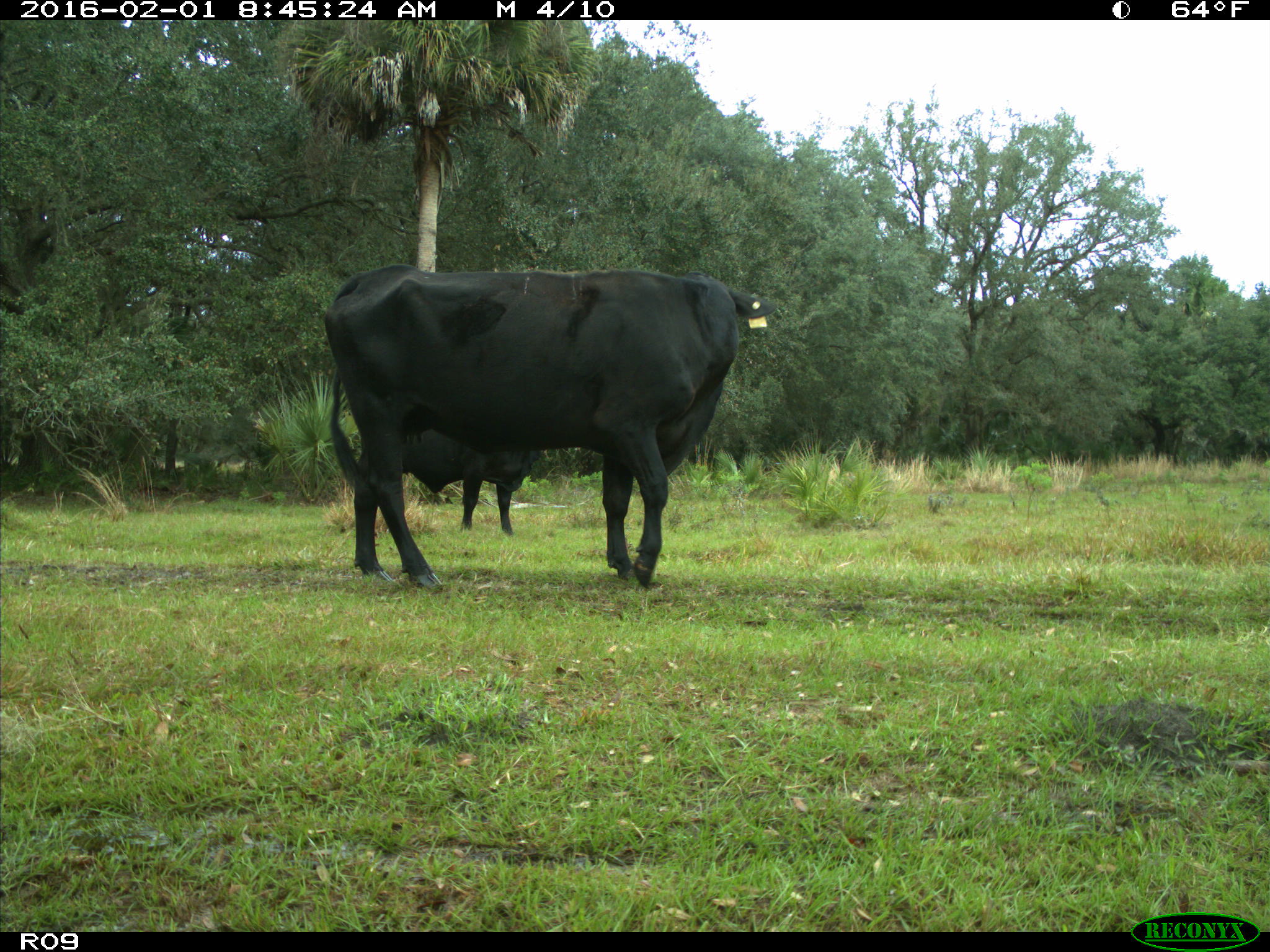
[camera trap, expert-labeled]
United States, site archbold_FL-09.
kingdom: Animalia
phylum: Chordata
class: Mammalia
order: Artiodactyla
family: Bovidae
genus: Bos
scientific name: Bos taurus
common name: domestic cow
Bos taurus (domestic cow).